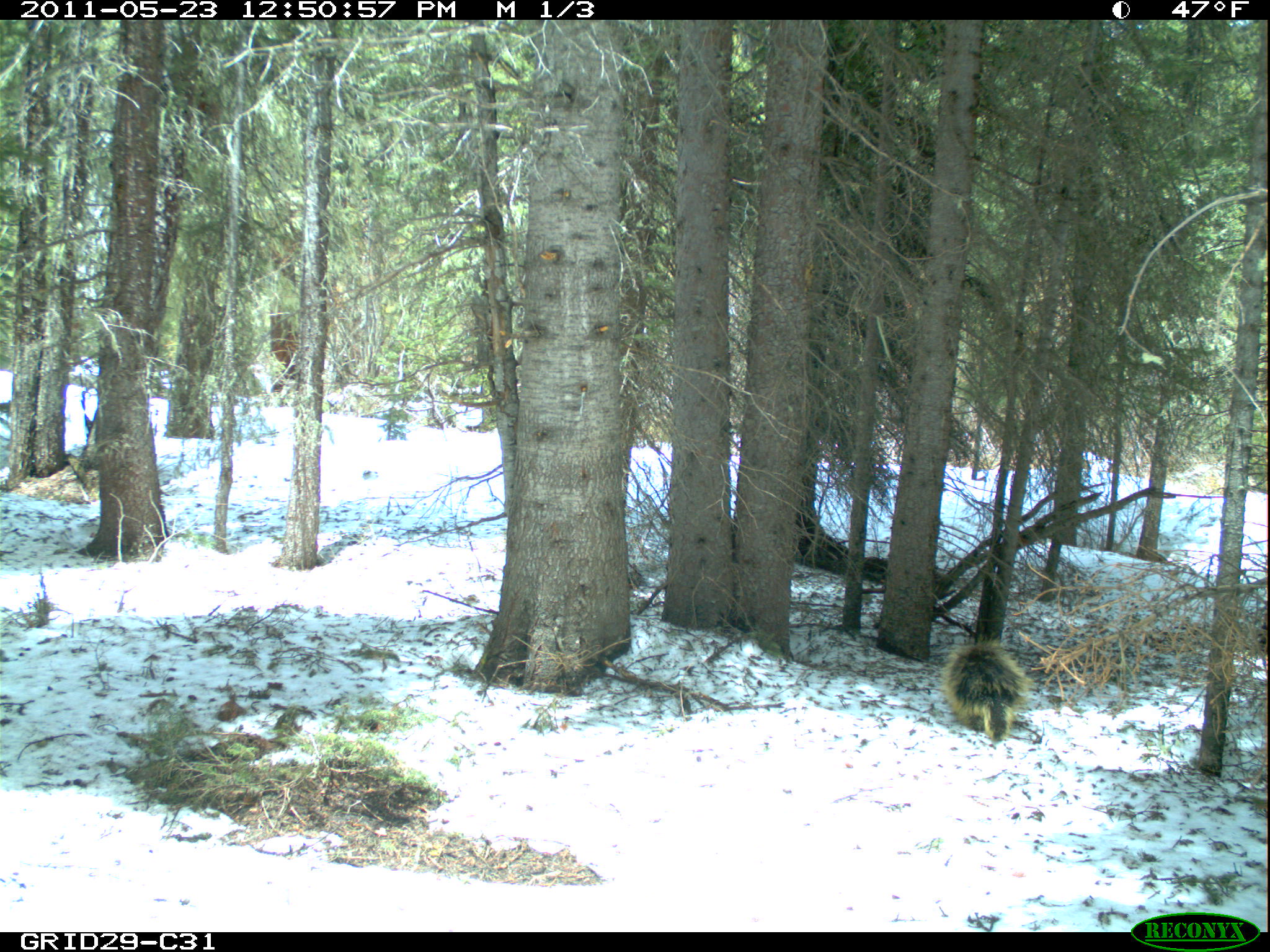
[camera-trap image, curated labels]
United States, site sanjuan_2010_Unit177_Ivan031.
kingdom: Animalia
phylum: Chordata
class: Mammalia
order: Rodentia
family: Erethizontidae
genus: Erethizon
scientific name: Erethizon dorsatum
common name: north american porcupine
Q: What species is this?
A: Erethizon dorsatum (north american porcupine).